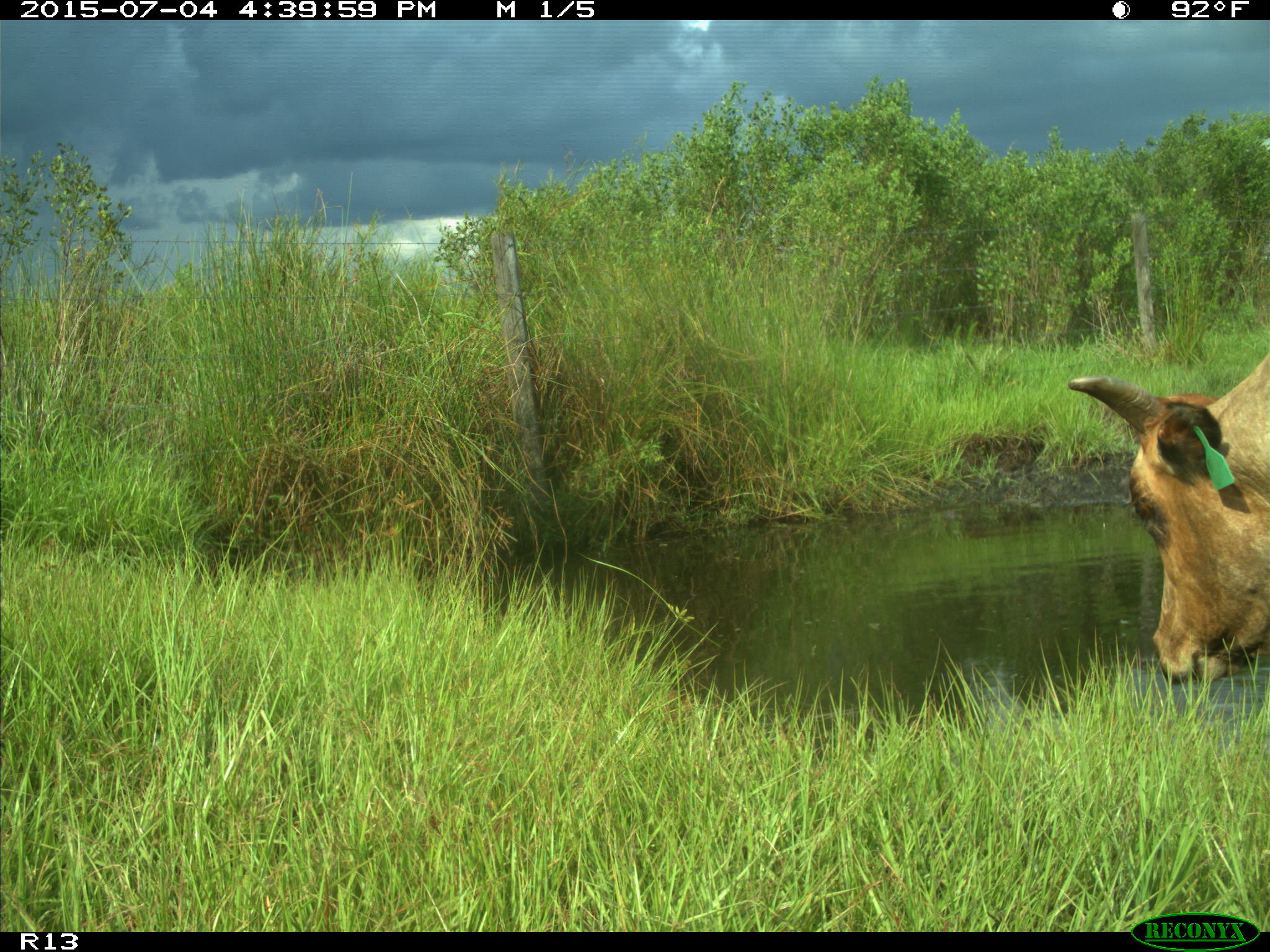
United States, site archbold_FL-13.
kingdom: Animalia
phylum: Chordata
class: Mammalia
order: Artiodactyla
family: Bovidae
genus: Bos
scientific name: Bos taurus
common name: domestic cow